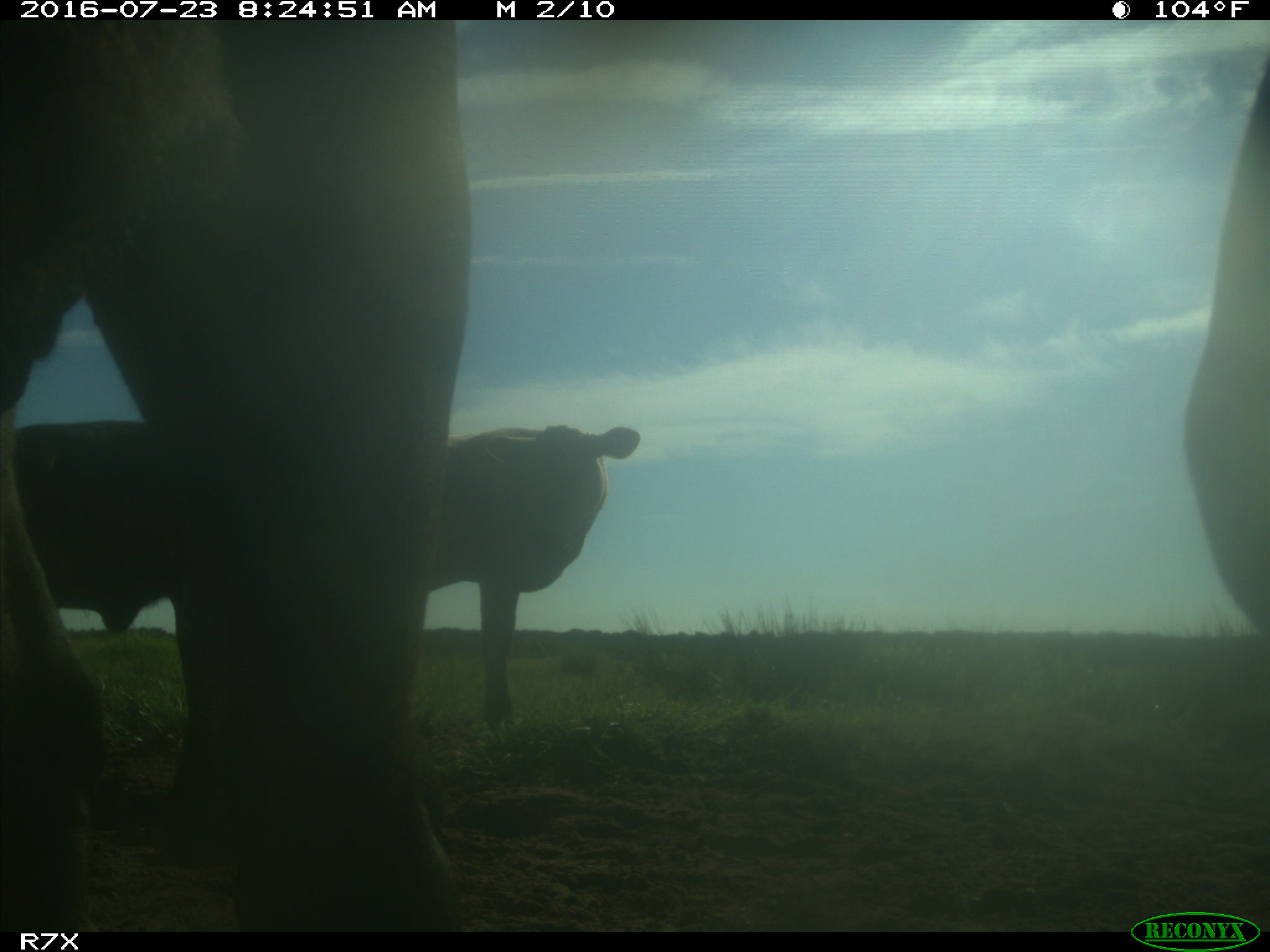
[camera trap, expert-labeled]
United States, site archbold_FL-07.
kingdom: Animalia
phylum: Chordata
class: Mammalia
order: Artiodactyla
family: Bovidae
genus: Bos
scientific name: Bos taurus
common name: domestic cow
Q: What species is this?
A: Bos taurus (domestic cow).